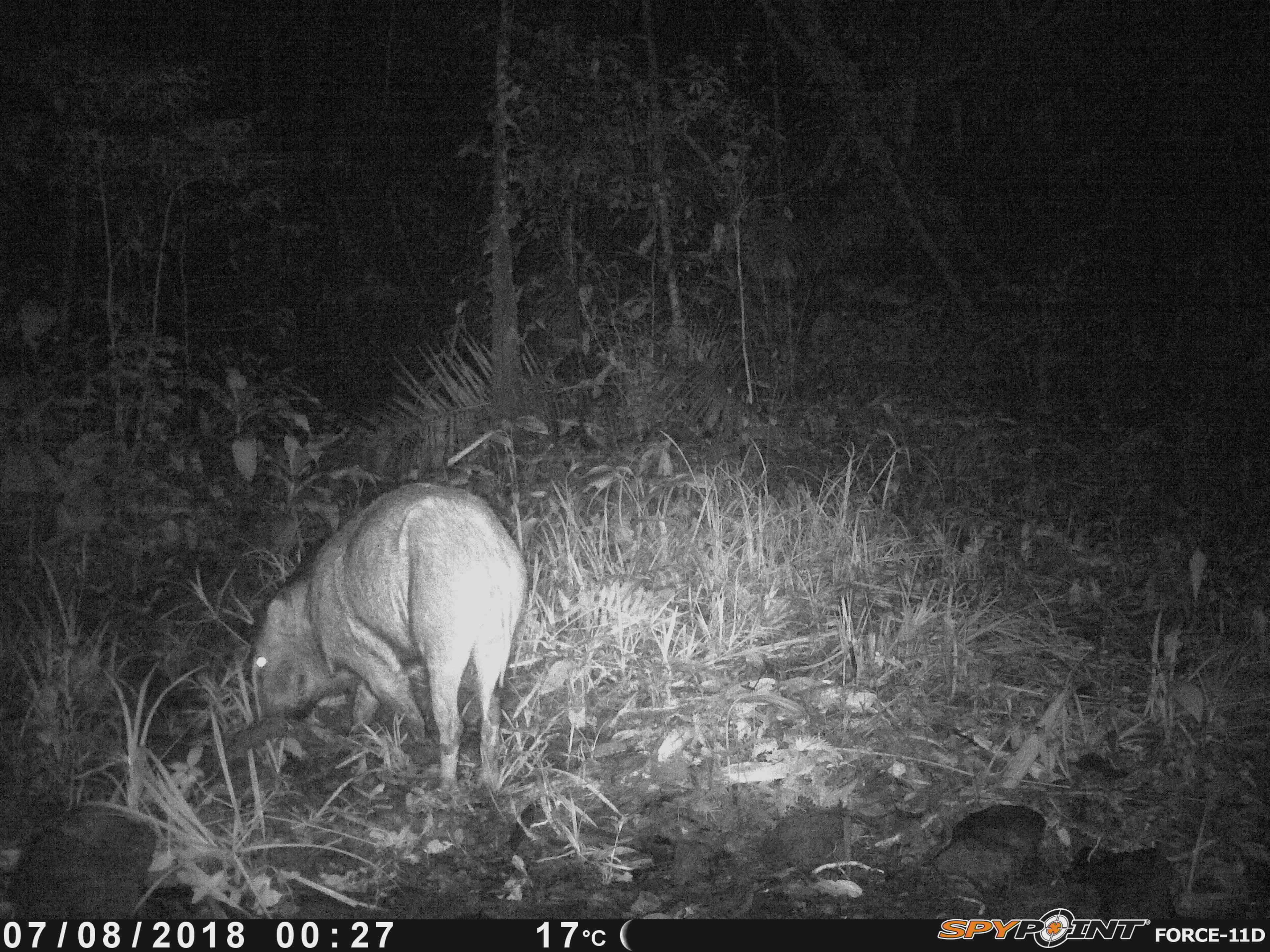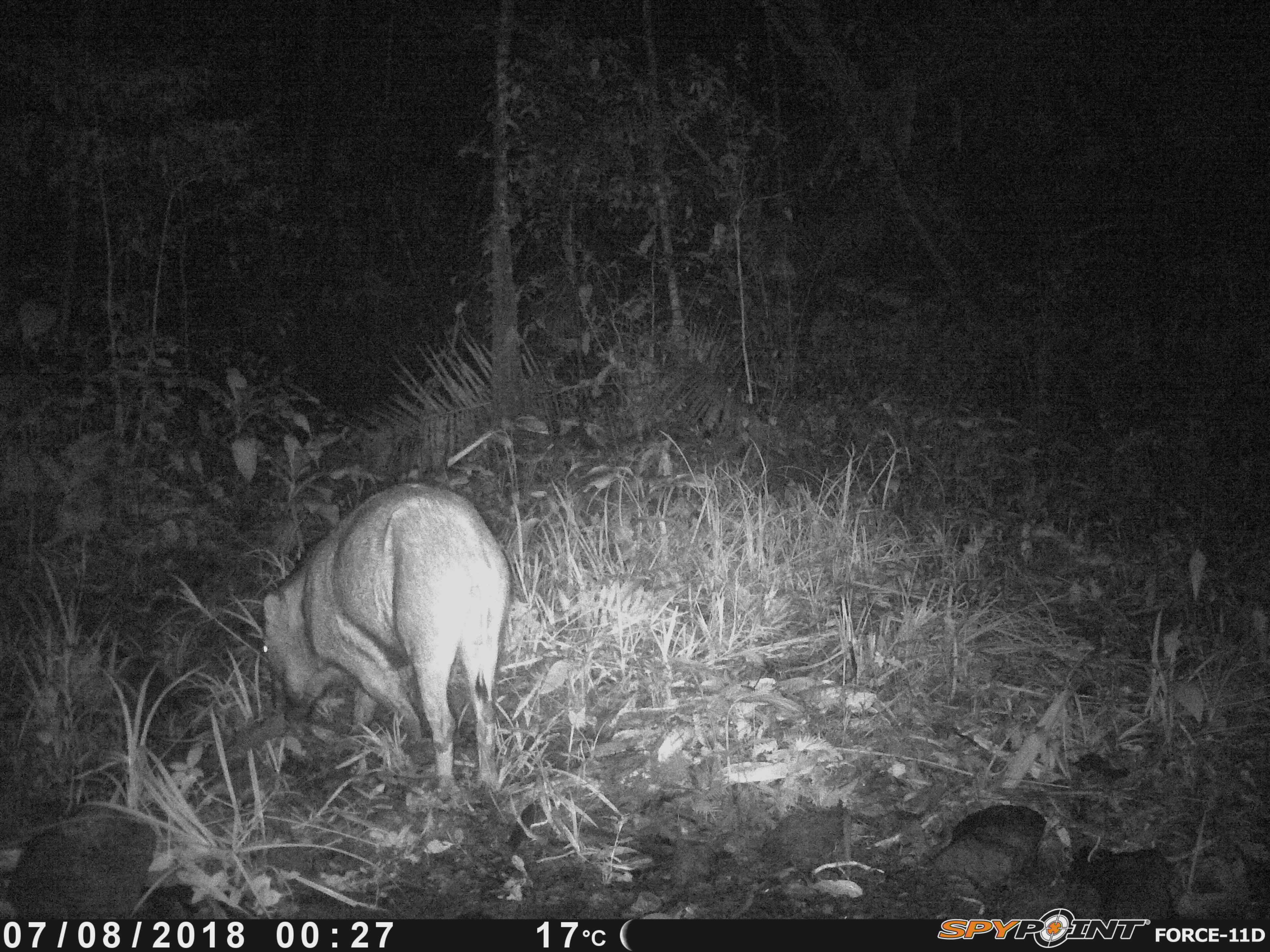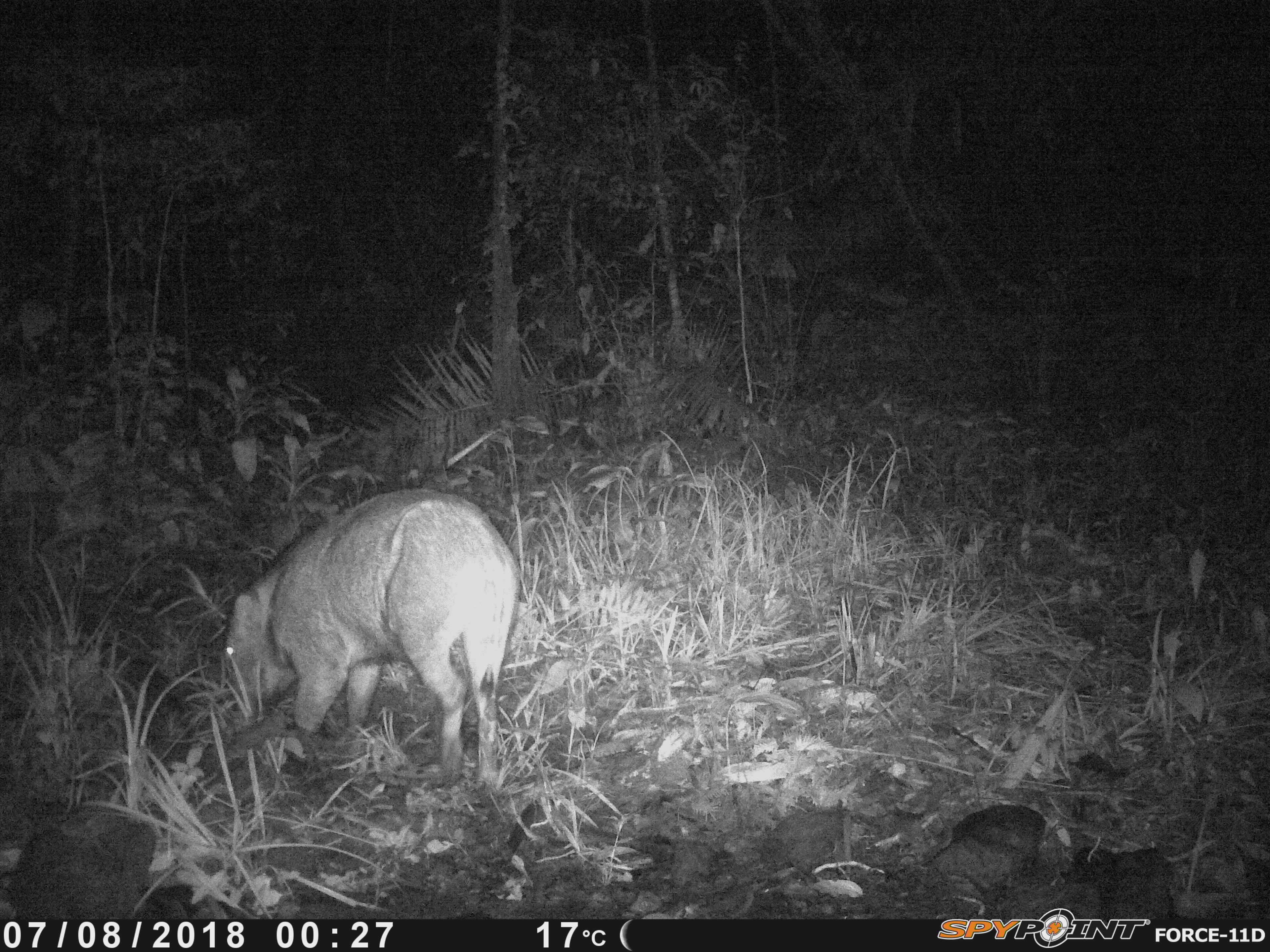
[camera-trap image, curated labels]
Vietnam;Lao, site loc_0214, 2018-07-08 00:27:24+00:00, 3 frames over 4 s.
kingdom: Animalia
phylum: Chordata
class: Mammalia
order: Artiodactyla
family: Suidae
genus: Sus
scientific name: Sus scrofa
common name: eurasian wild pig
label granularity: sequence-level